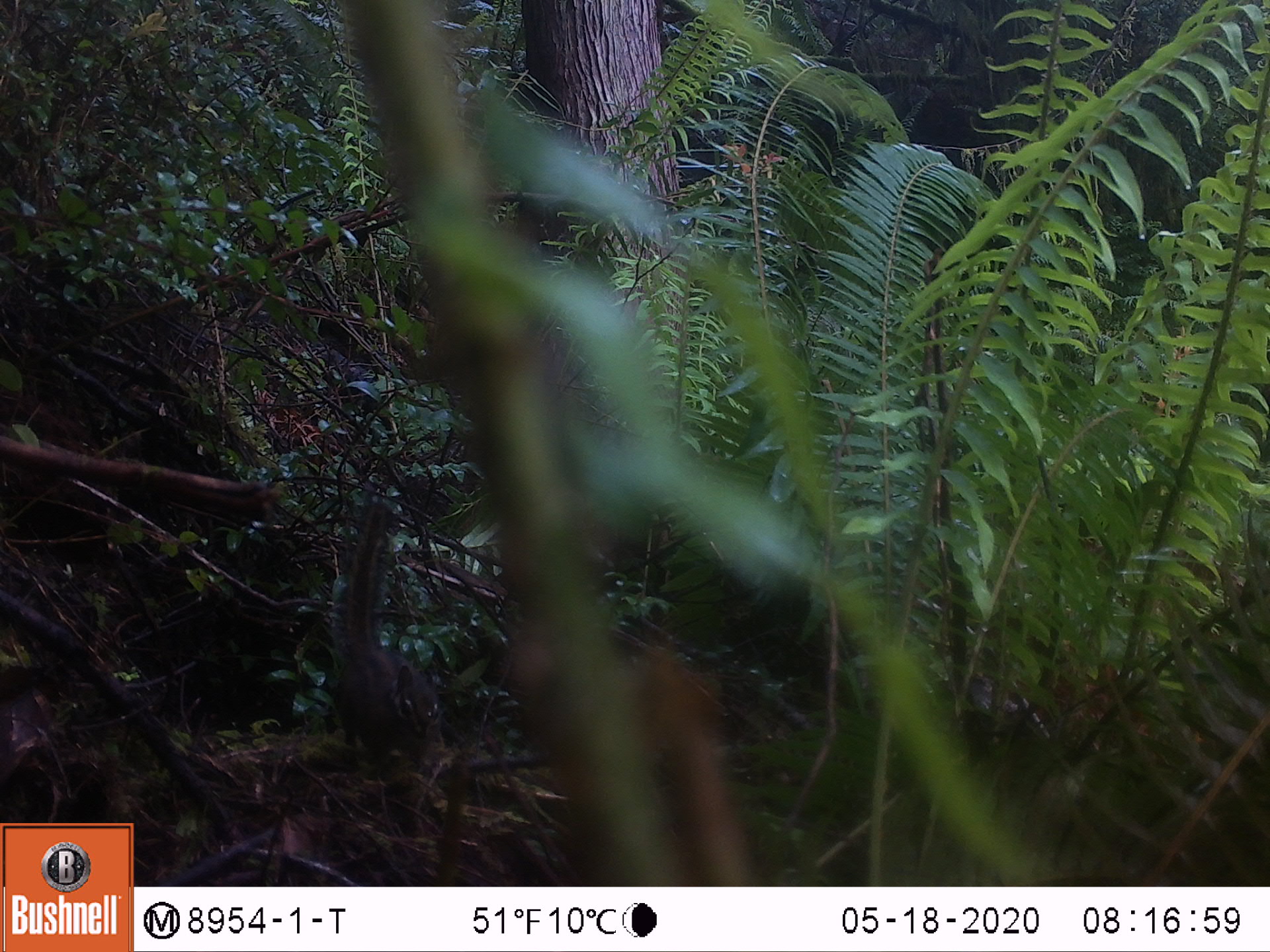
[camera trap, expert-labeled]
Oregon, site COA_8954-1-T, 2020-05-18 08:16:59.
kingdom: Animalia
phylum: Chordata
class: Mammalia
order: Rodentia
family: Sciuridae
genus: Neotamias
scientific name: Neotamias townsendii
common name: townsend's chipmunk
Townsend's chipmunk (Neotamias townsendii).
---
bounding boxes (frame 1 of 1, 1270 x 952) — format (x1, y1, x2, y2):
townsend's chipmunk: (328, 495, 460, 782)